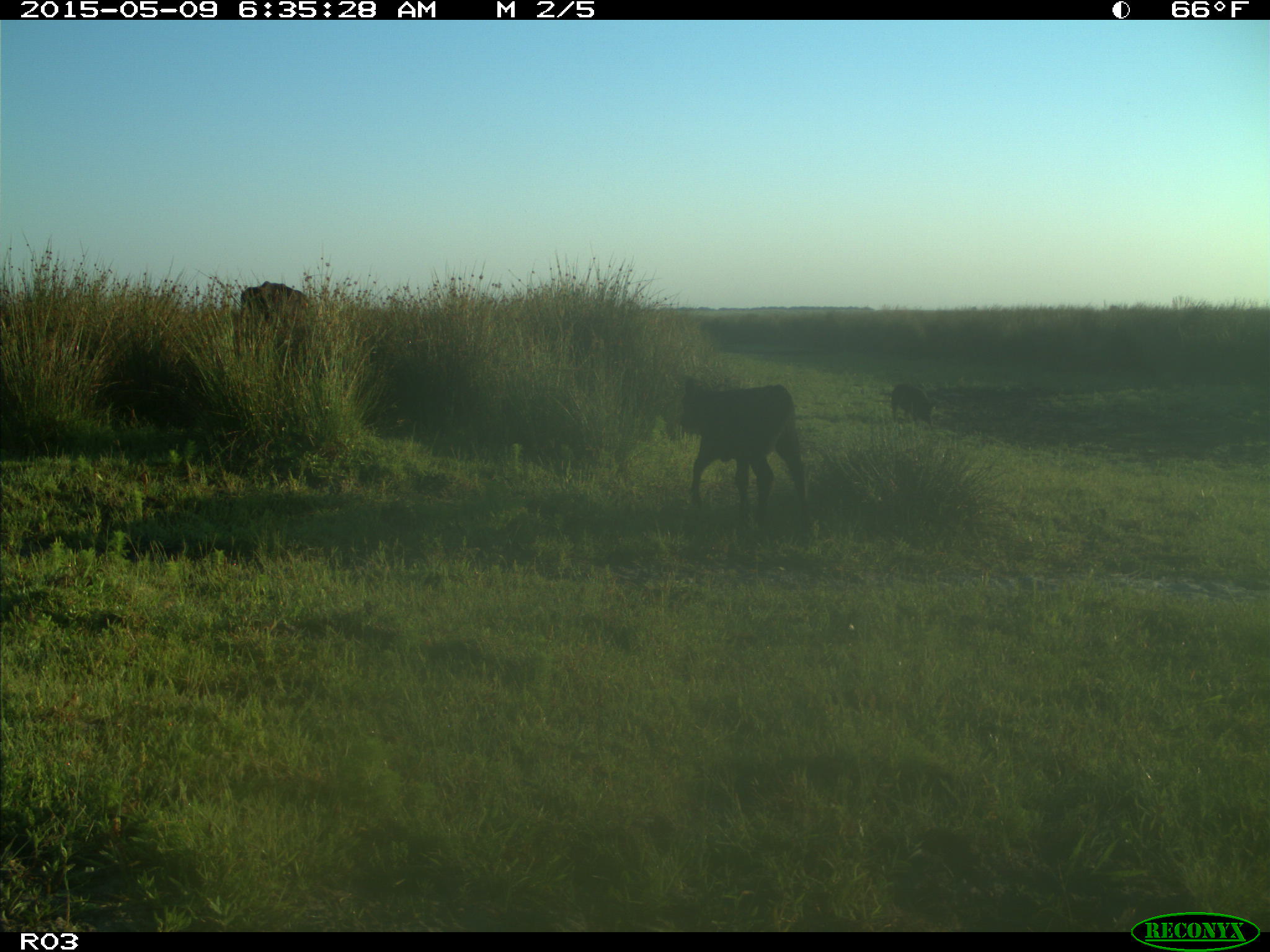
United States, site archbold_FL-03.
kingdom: Animalia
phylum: Chordata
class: Mammalia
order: Artiodactyla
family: Bovidae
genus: Bos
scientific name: Bos taurus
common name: domestic cow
Bos taurus (domestic cow).